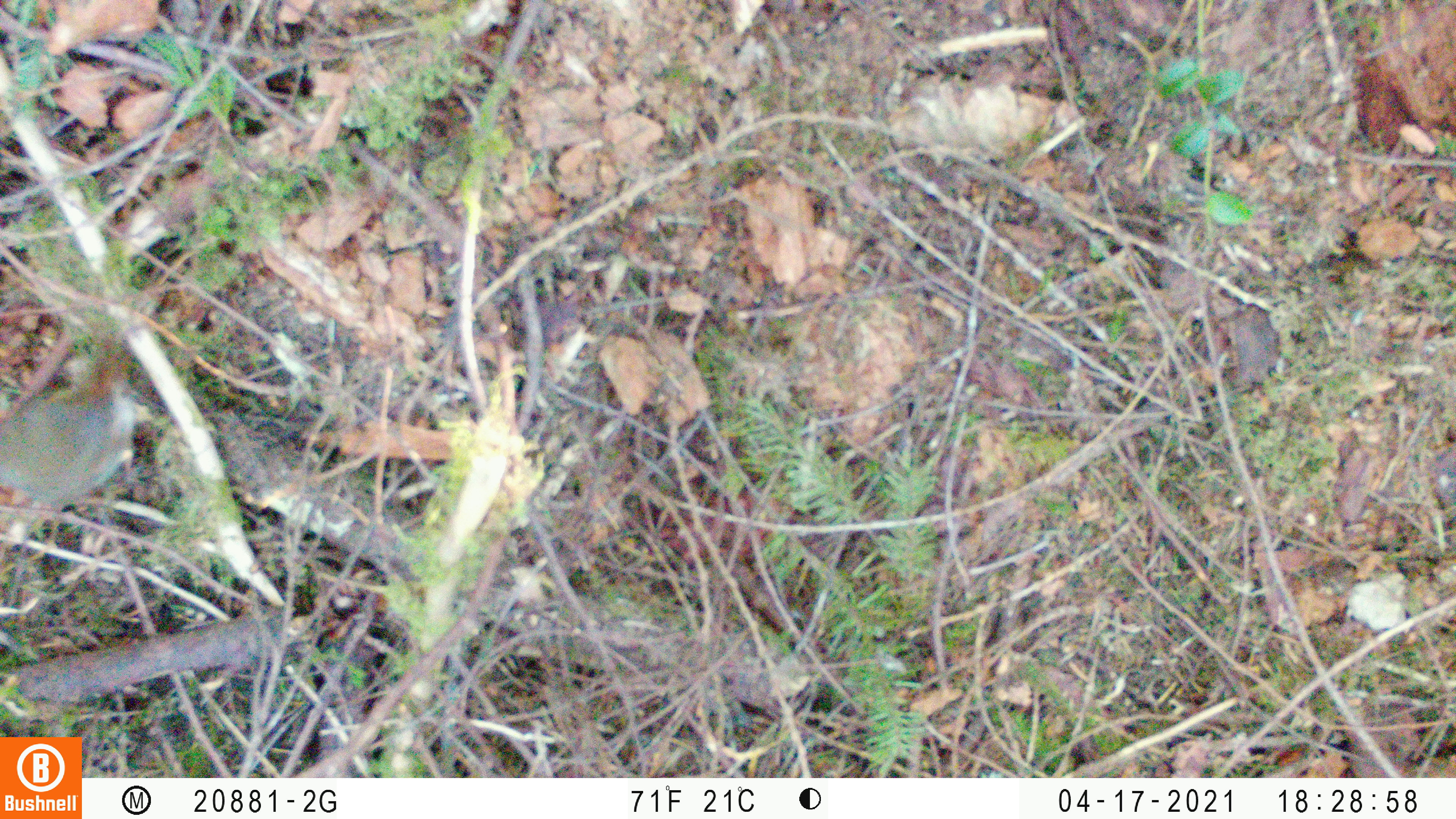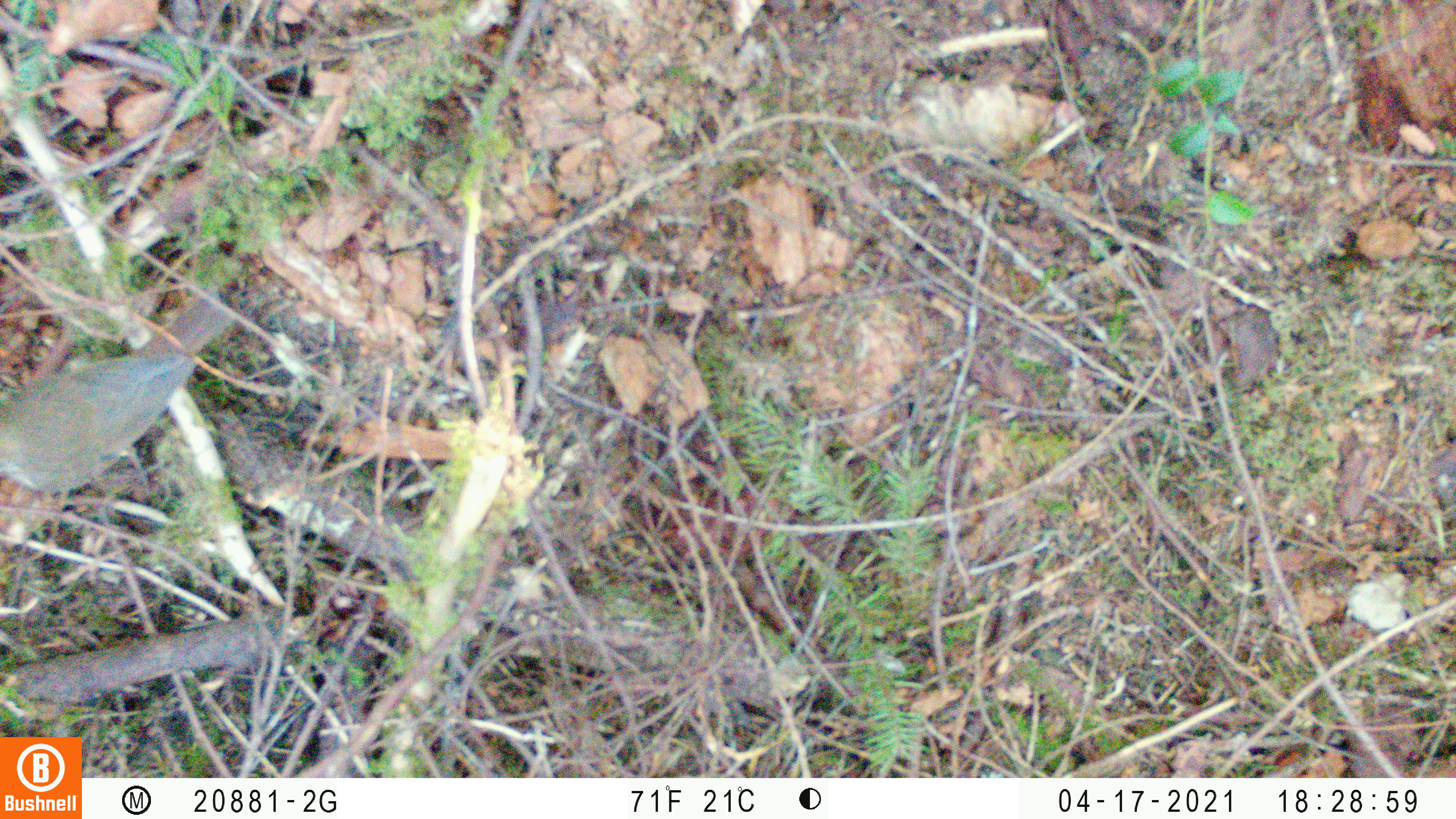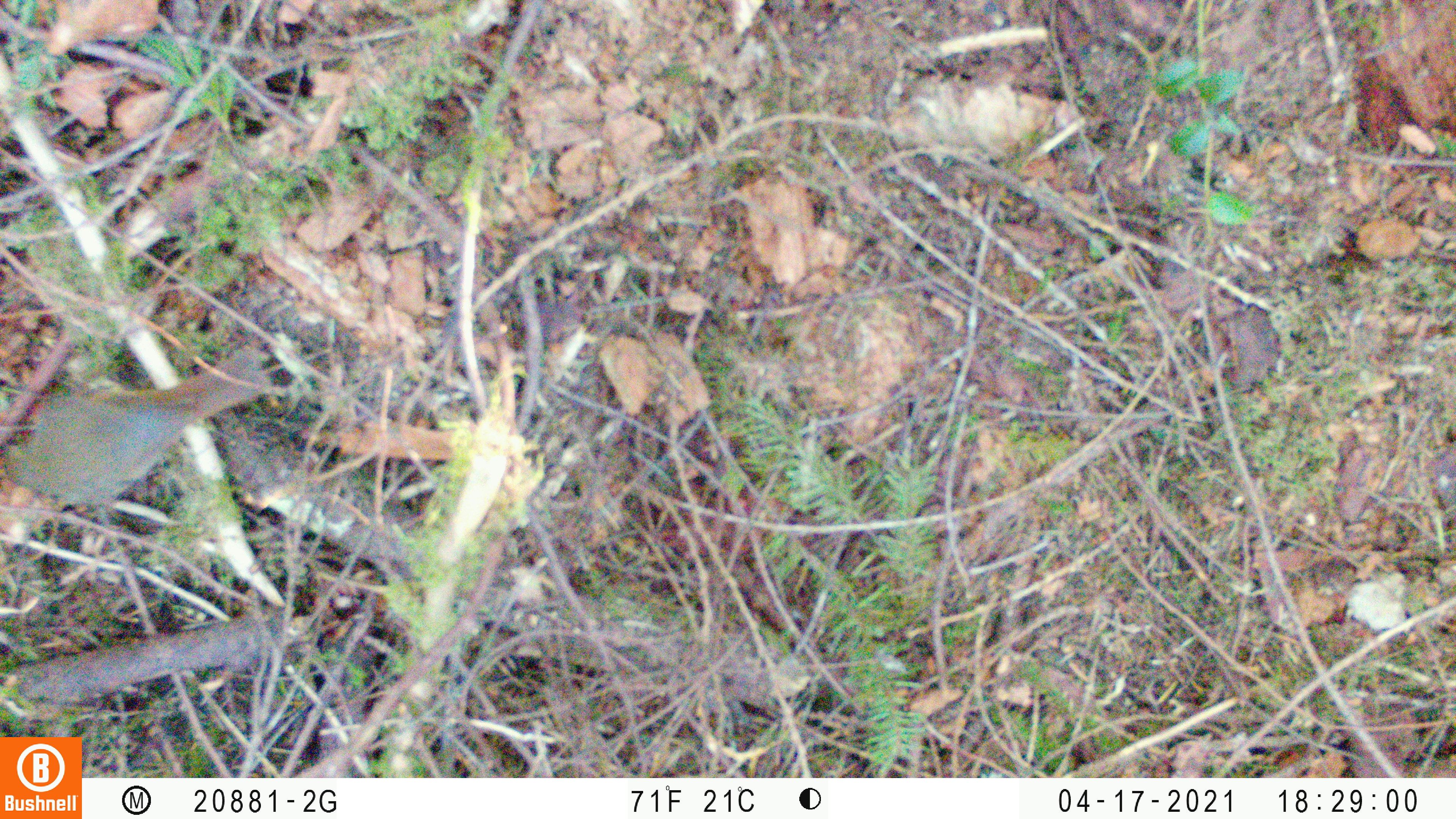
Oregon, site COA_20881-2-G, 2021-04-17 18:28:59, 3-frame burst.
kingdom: Animalia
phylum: Chordata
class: Aves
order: Passeriformes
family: Turdidae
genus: Catharus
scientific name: Catharus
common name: brown thrushes and nightingale-thrushes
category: catharus species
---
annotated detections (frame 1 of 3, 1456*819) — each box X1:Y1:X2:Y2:
catharus species: 0:341:171:567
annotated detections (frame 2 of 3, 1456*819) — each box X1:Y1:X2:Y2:
catharus species: 0:277:270:505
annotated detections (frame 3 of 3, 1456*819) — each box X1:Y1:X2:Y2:
catharus species: 0:318:309:529